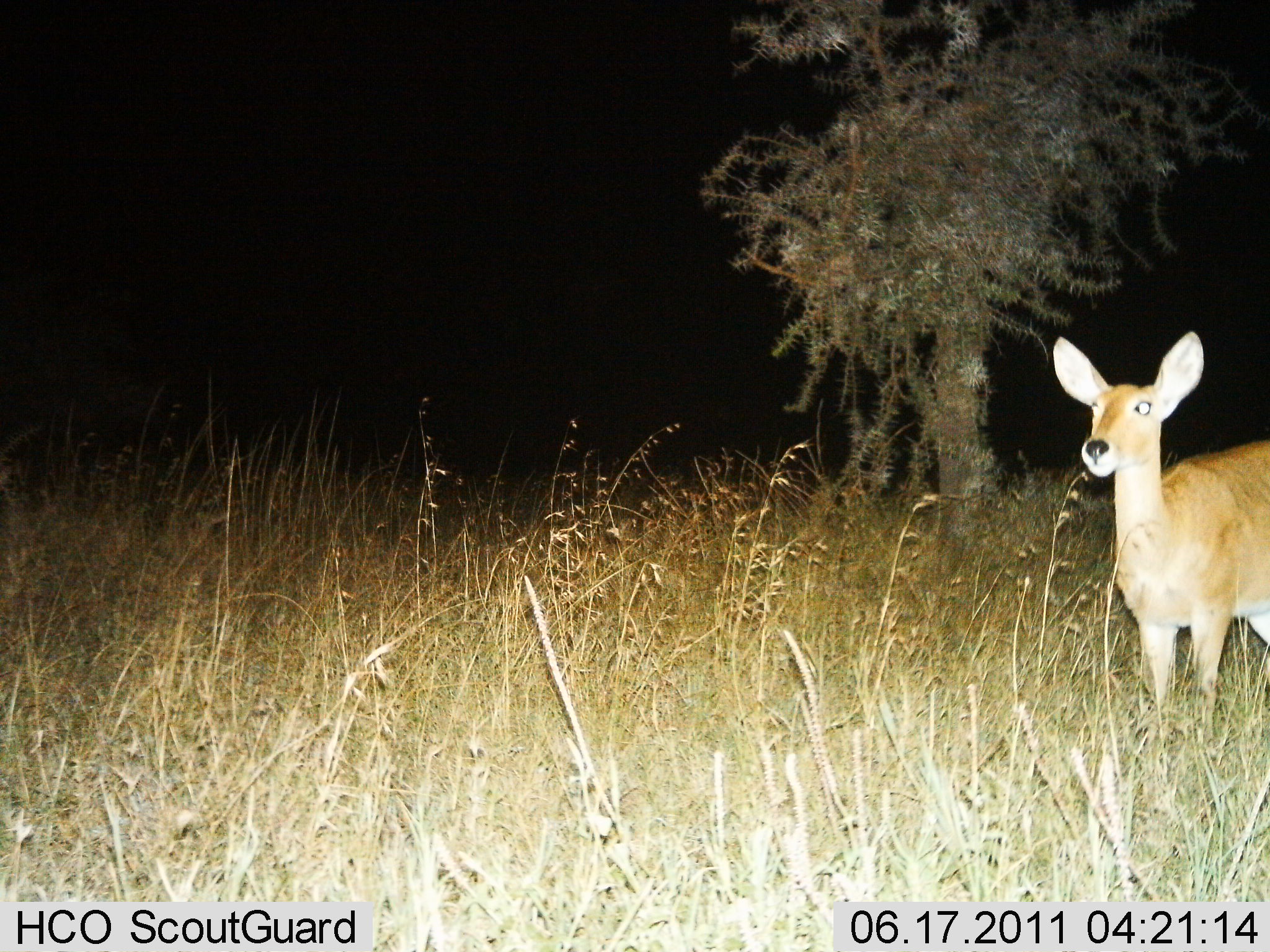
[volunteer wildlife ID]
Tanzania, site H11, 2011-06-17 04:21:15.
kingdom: Animalia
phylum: Chordata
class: Mammalia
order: Artiodactyla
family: Bovidae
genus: Redunca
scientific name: Redunca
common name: reedbuck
Reedbuck (Redunca), count 1. Behavior (volunteer vote fractions): standing 100%, resting 0%, moving 0%, interacting 0%. Young present (vote fraction): 0%. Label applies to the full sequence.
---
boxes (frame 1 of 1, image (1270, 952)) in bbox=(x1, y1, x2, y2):
animal: bbox=(1052, 325, 1270, 734)